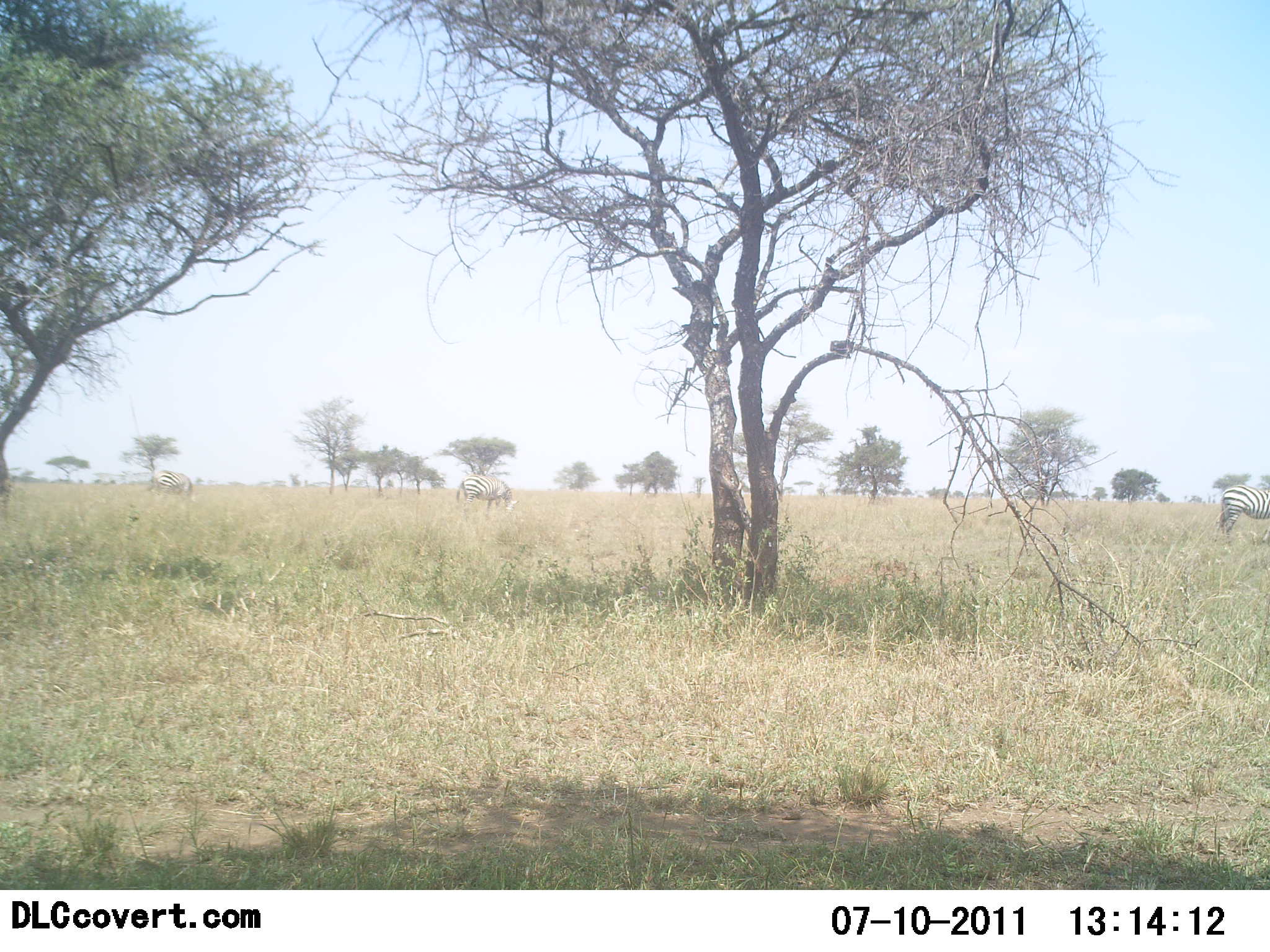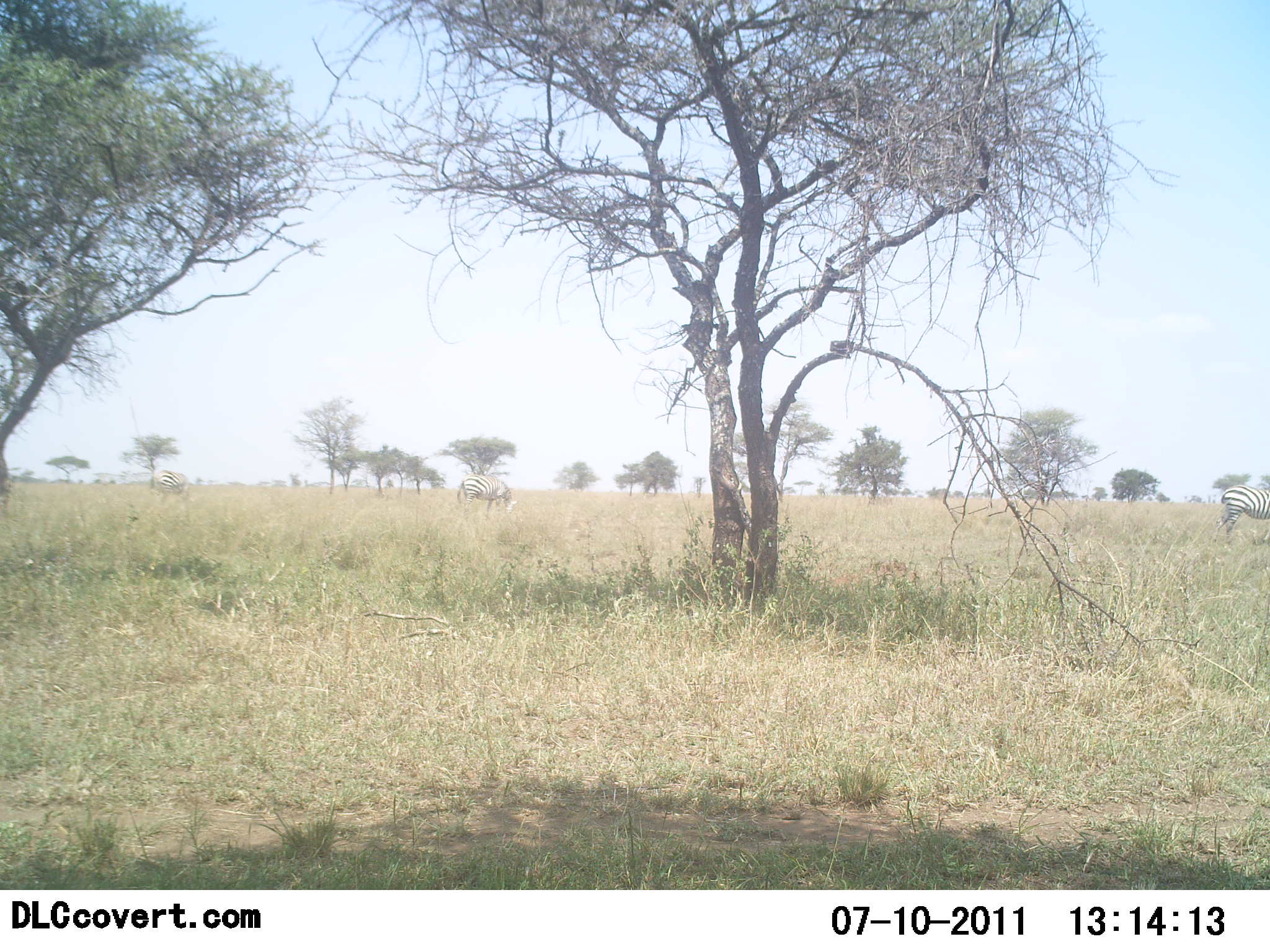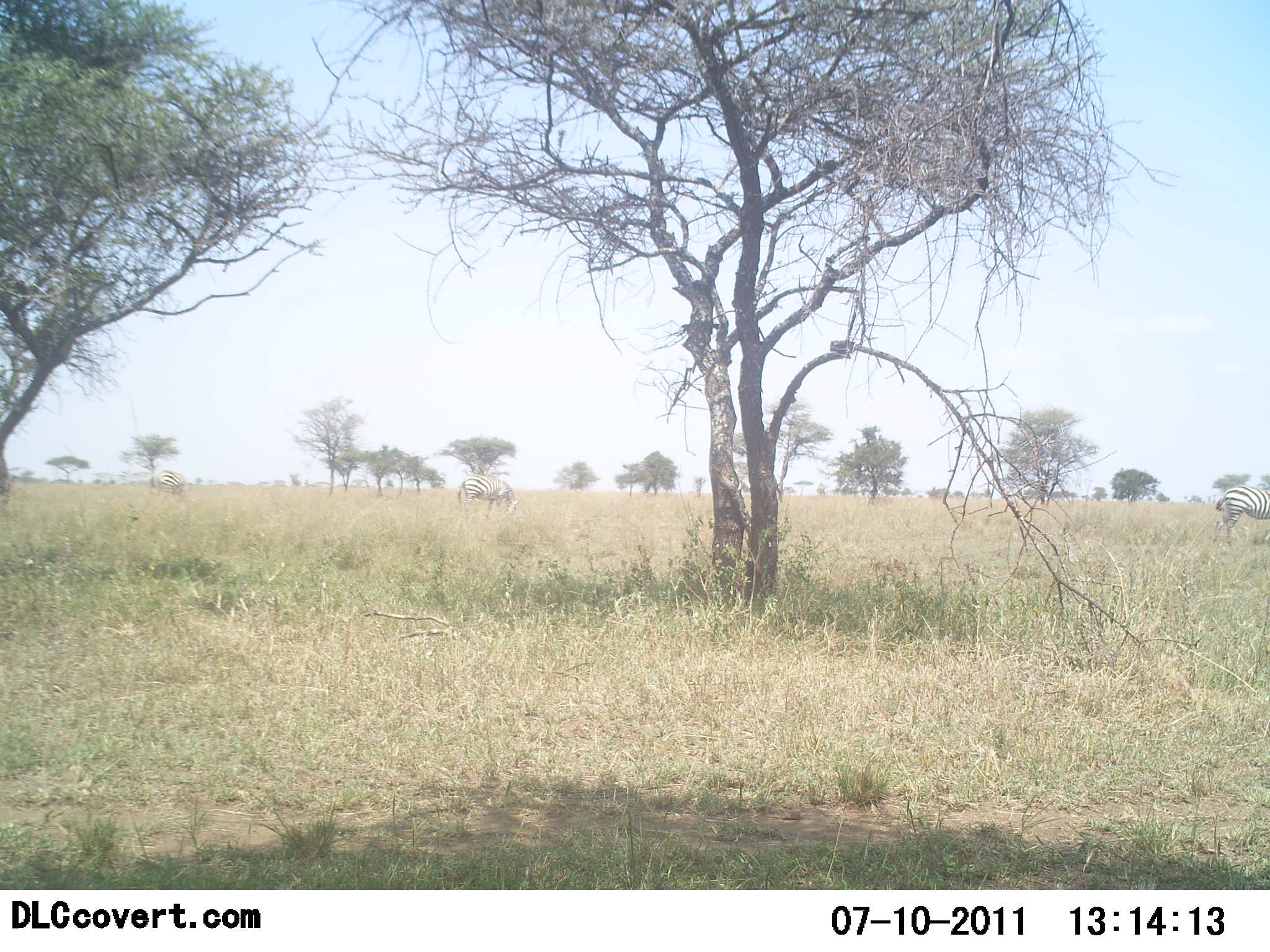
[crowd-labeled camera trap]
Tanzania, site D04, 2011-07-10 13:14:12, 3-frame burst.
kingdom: Animalia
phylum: Chordata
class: Mammalia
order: Perissodactyla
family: Equidae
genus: Equus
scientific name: Equus quagga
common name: plains zebra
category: zebra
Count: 2.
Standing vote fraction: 60%.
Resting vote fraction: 0%.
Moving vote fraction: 20%.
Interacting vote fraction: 0%.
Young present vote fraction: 0%.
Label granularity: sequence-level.